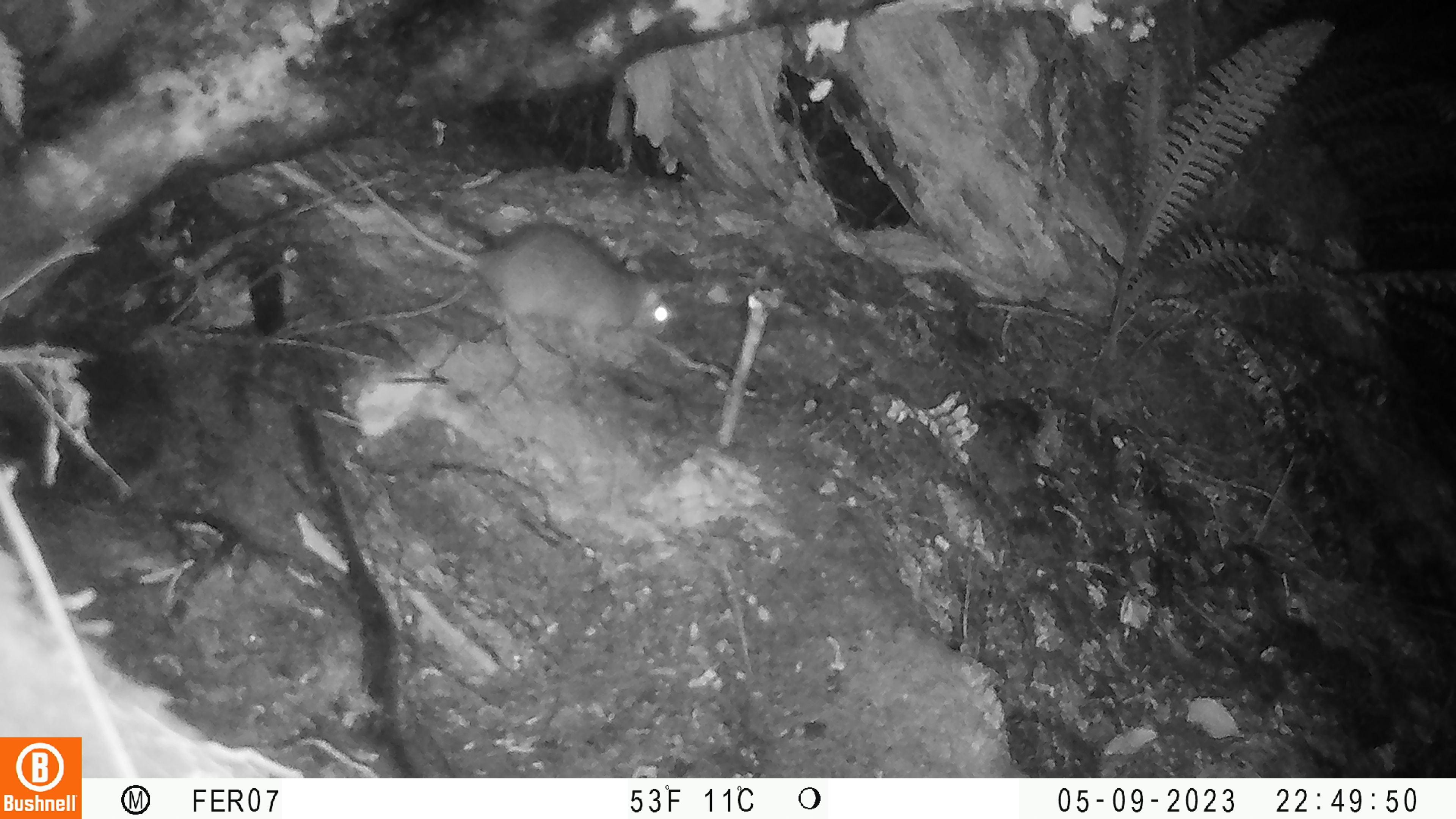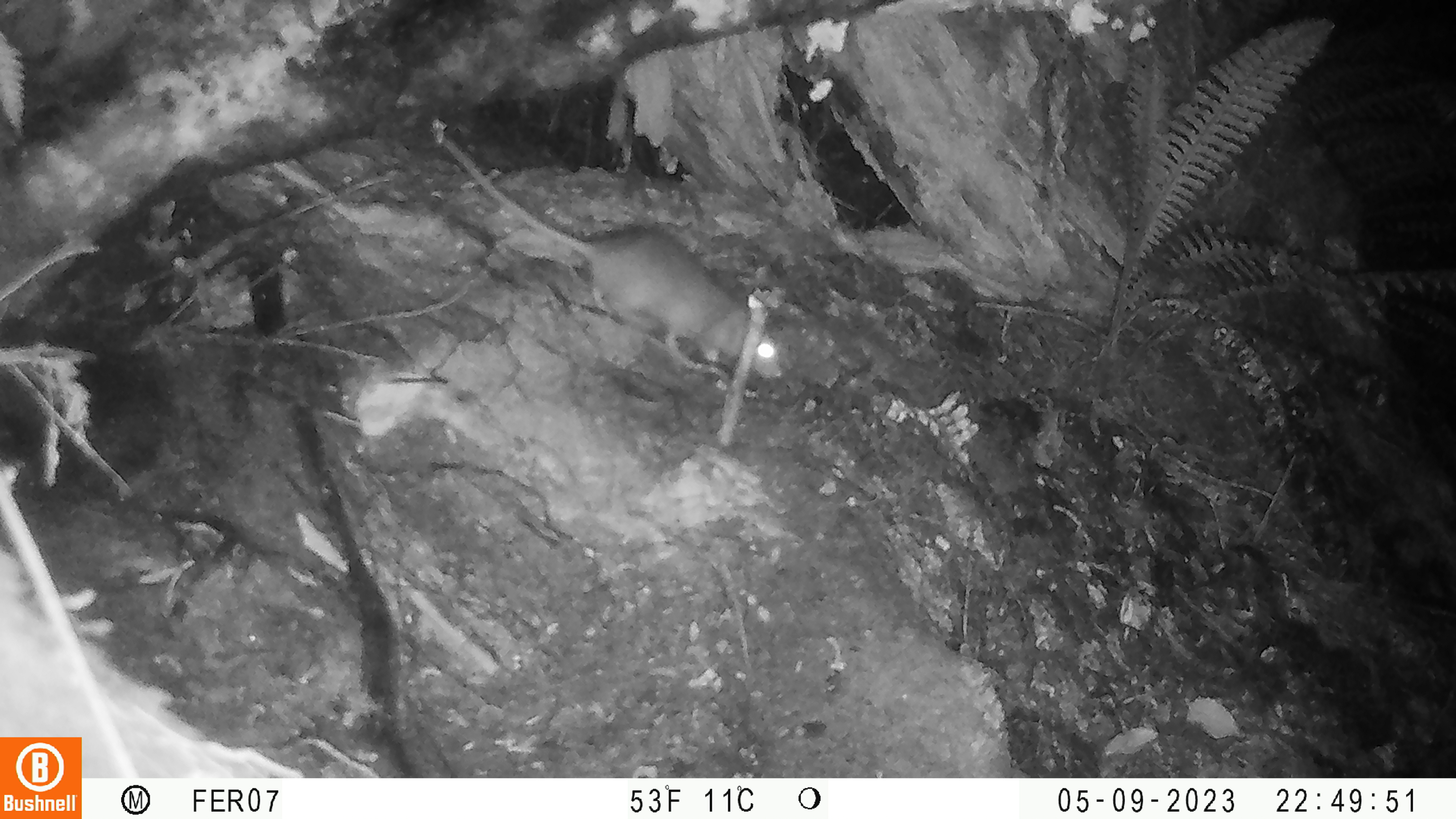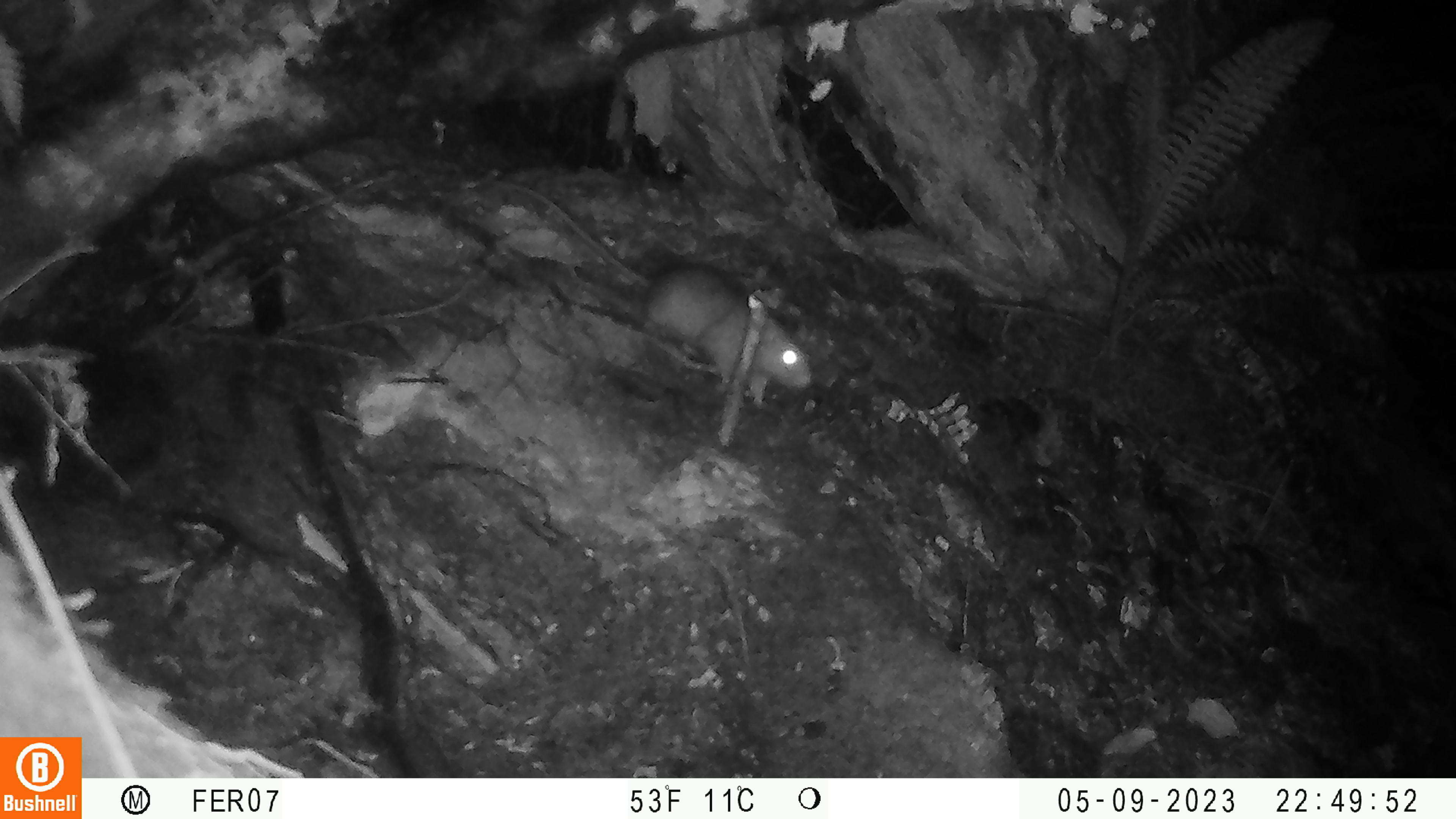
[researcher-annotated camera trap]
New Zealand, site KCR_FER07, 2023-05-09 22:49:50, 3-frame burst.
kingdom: Animalia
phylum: Chordata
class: Mammalia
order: Rodentia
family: Muridae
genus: Rattus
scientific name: Rattus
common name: rat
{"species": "rat (Rattus)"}